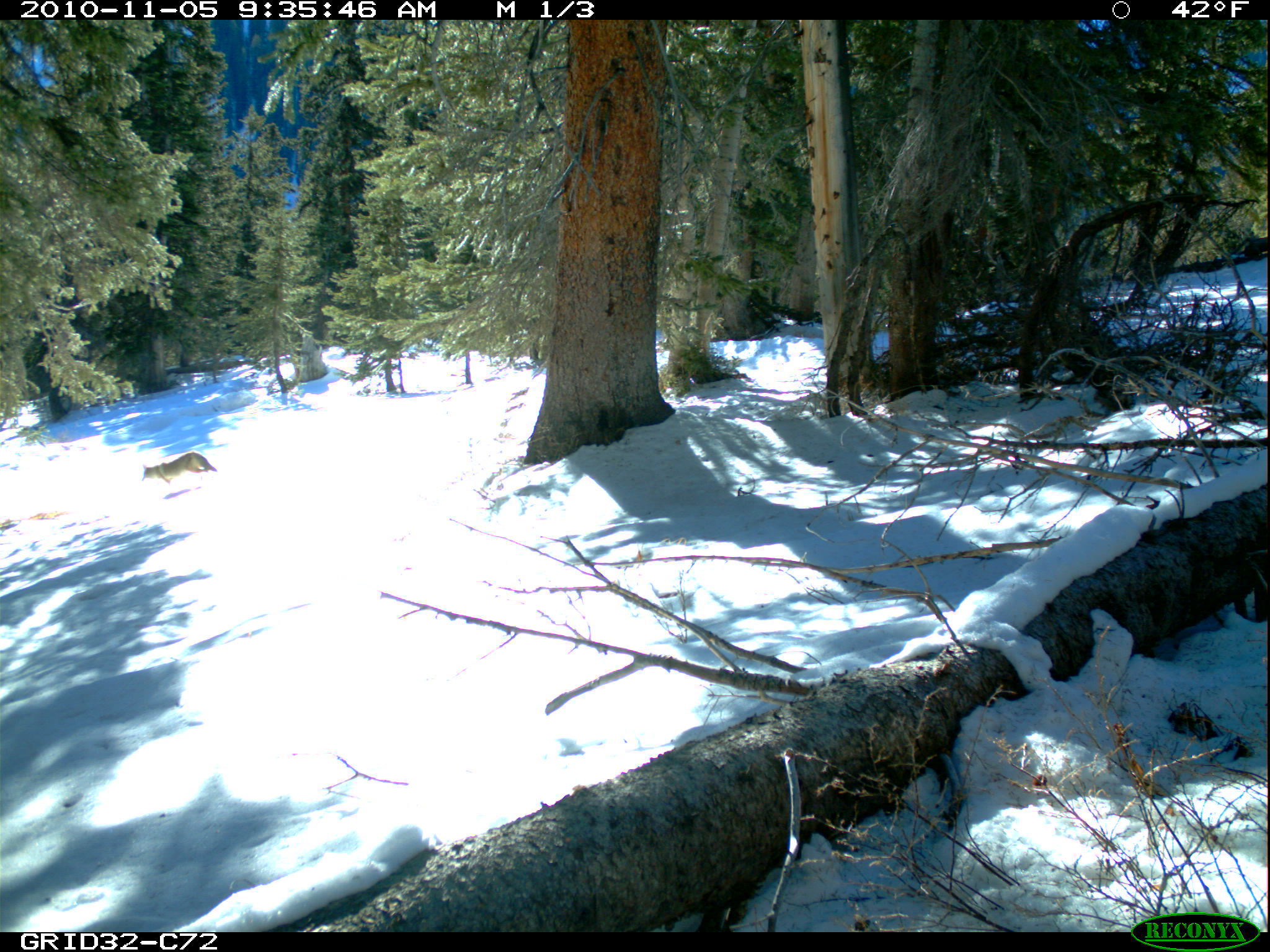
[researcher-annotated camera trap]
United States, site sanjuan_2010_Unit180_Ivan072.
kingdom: Animalia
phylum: Chordata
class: Mammalia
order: Carnivora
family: Canidae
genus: Canis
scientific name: Canis latrans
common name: coyote